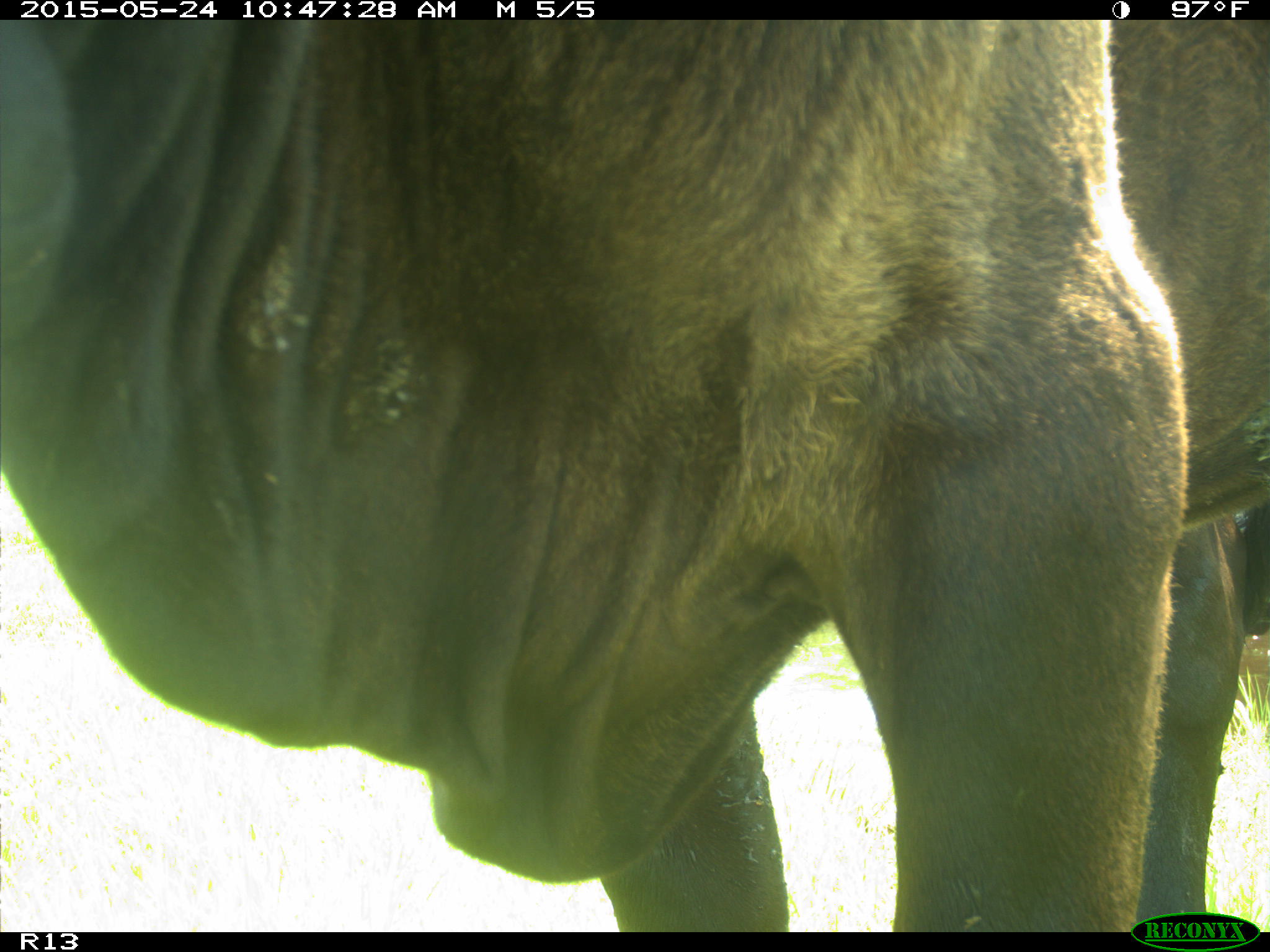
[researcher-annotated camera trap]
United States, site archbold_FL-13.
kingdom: Animalia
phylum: Chordata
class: Mammalia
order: Artiodactyla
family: Bovidae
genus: Bos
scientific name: Bos taurus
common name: domestic cow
Bos taurus (domestic cow).